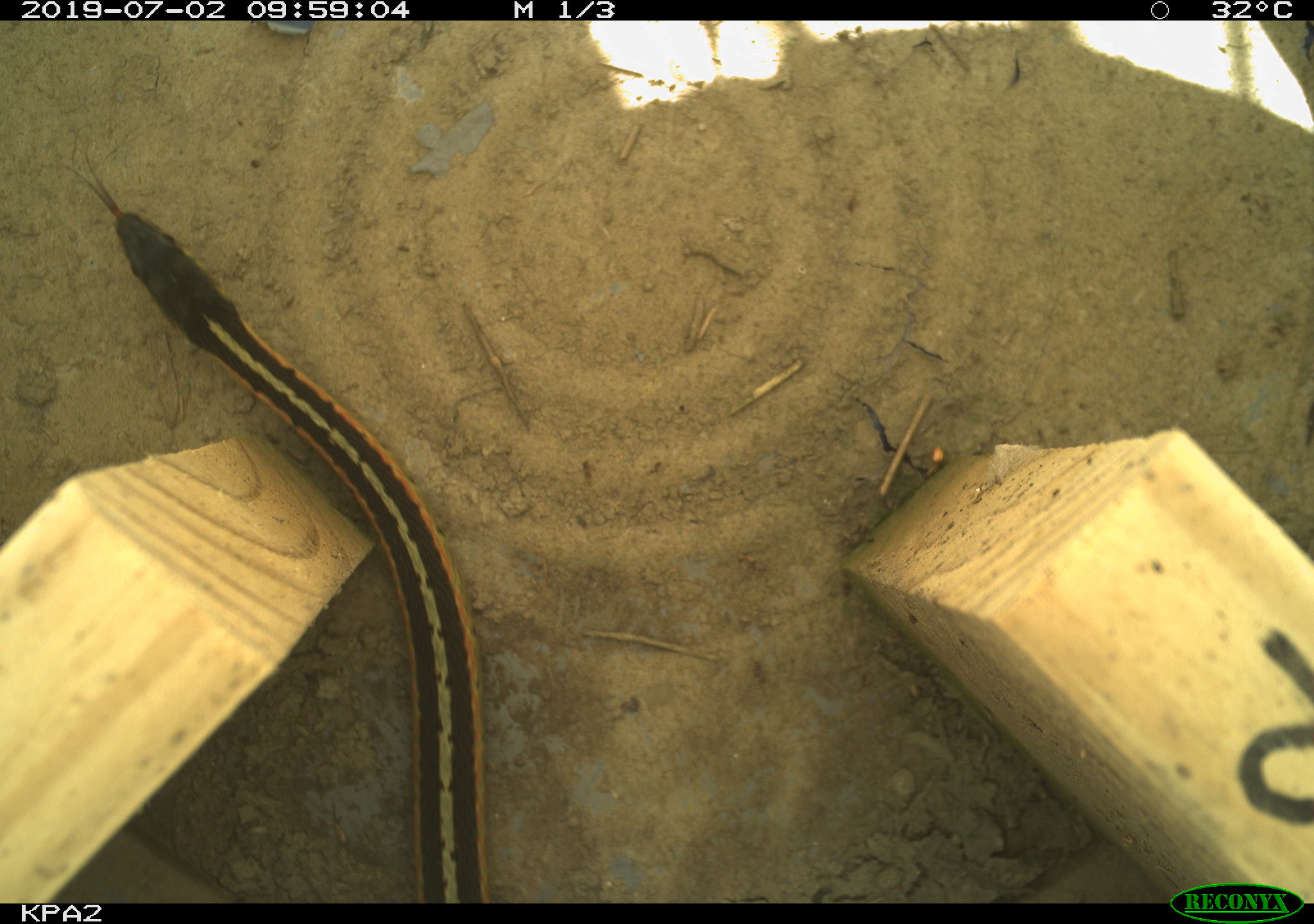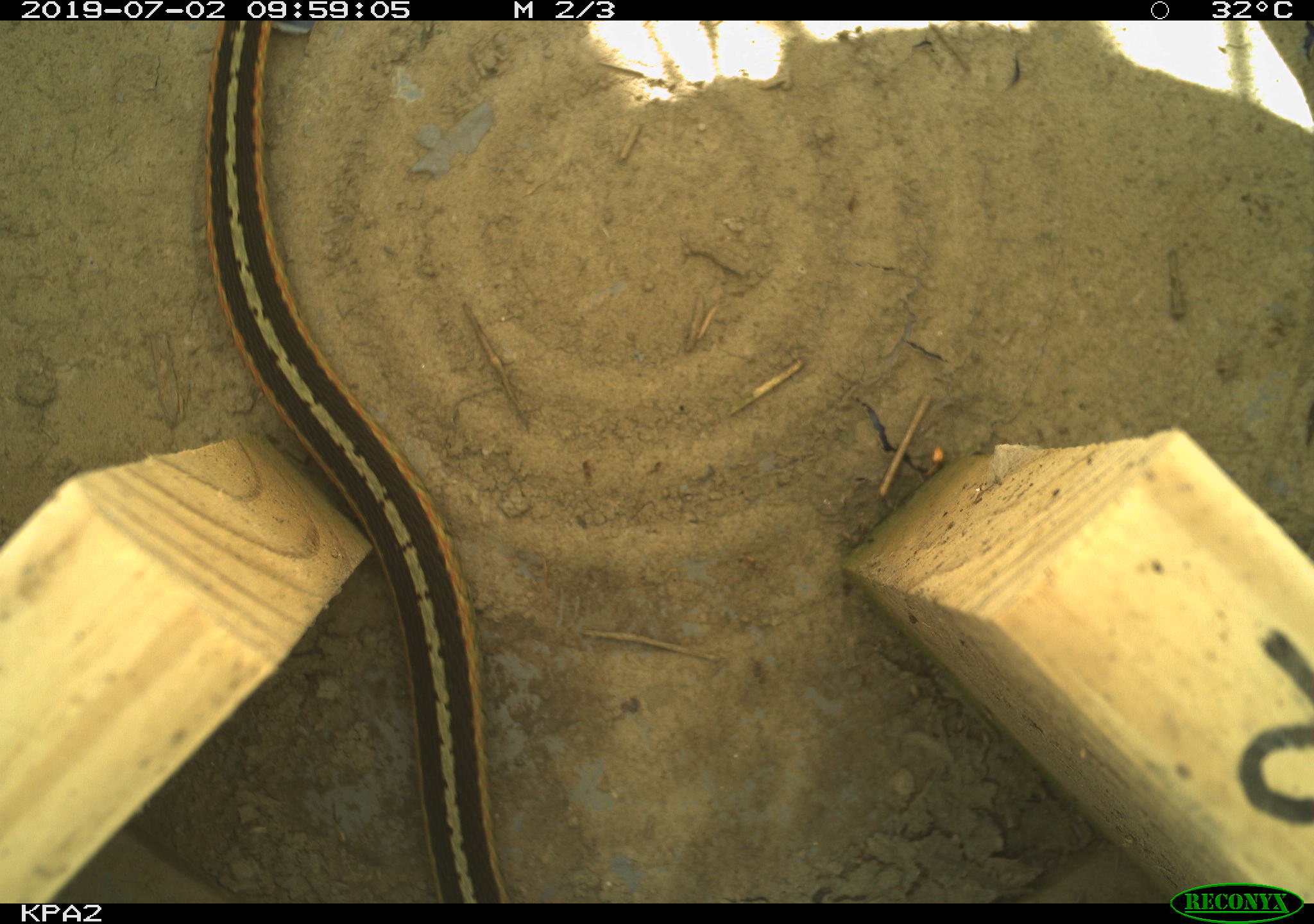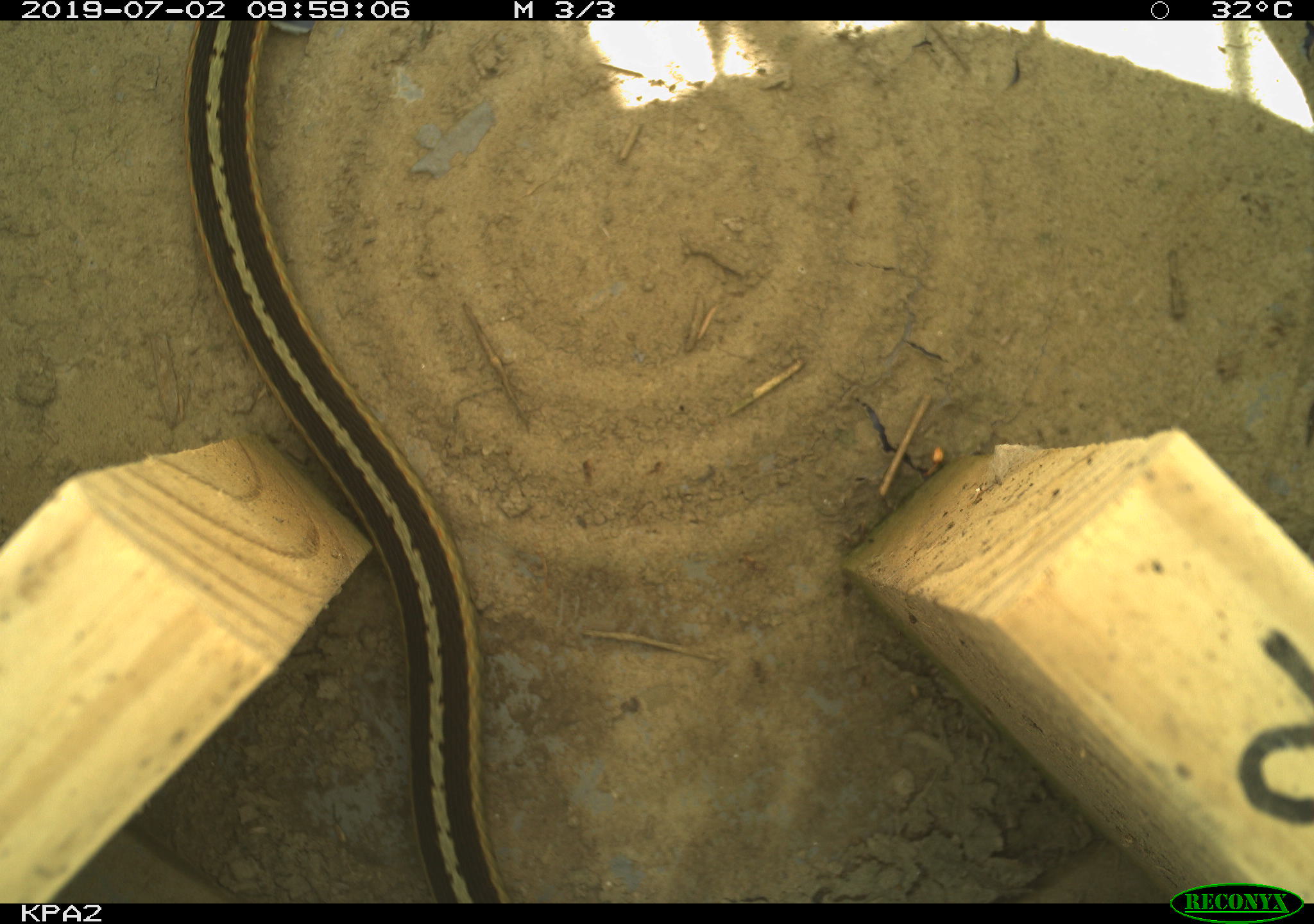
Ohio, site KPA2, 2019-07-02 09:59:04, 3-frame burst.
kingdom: Animalia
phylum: Chordata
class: Reptilia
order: Squamata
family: Colubridae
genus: Thamnophis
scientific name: Thamnophis sirtalis sirtalis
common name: eastern gartersnake